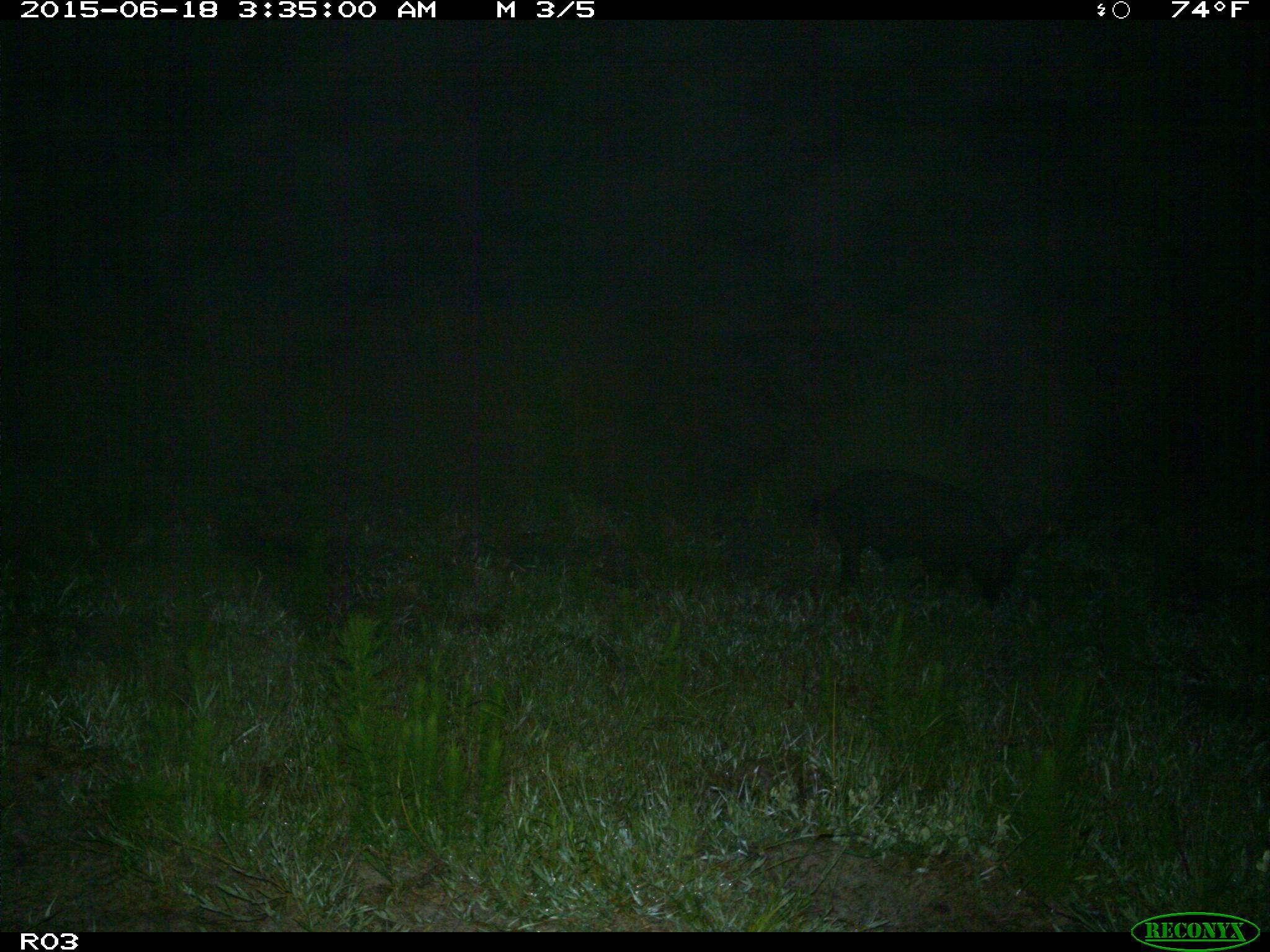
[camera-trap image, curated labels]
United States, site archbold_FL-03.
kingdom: Animalia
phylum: Chordata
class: Mammalia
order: Artiodactyla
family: Suidae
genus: Sus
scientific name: Sus scrofa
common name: wild boar